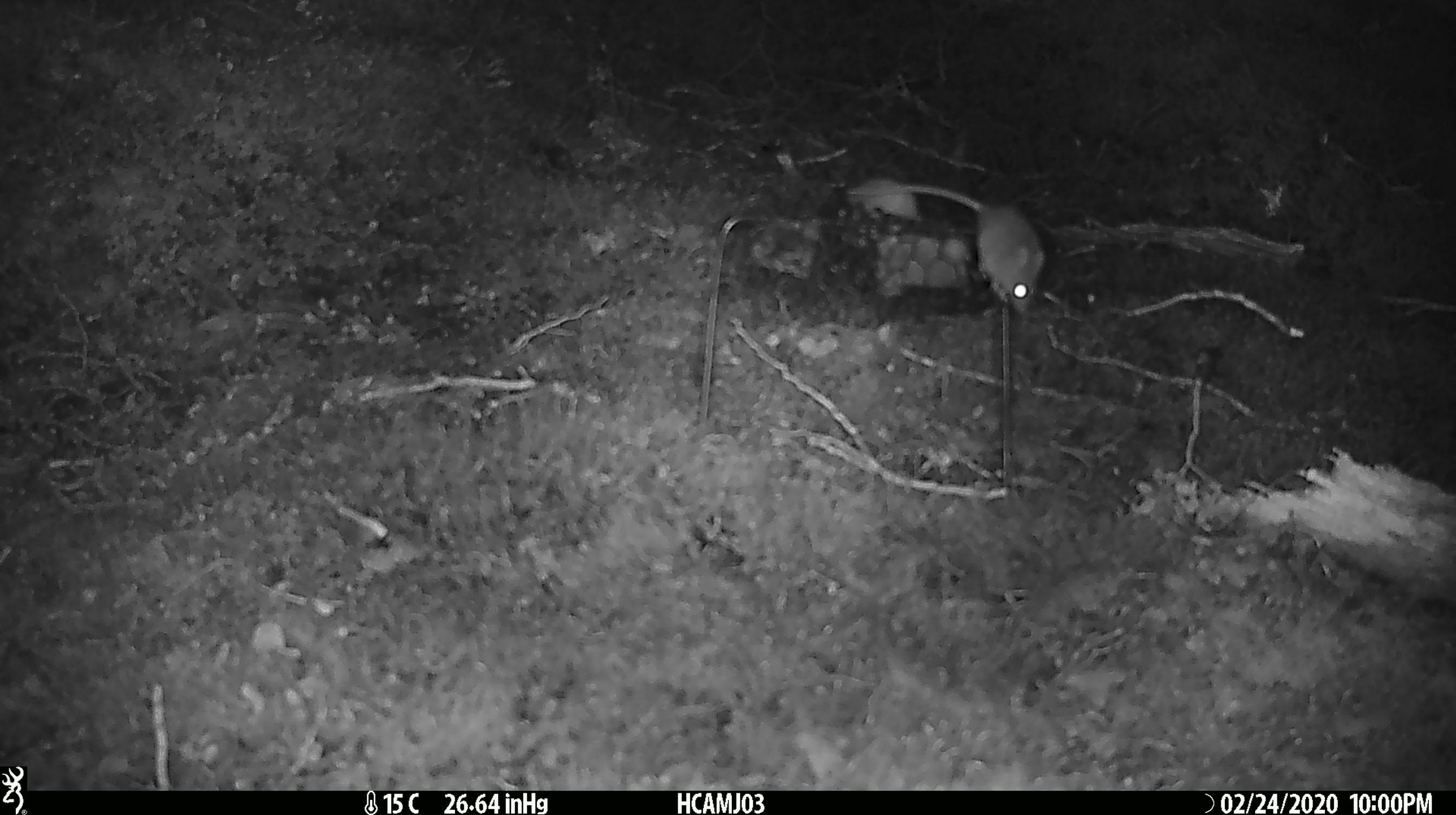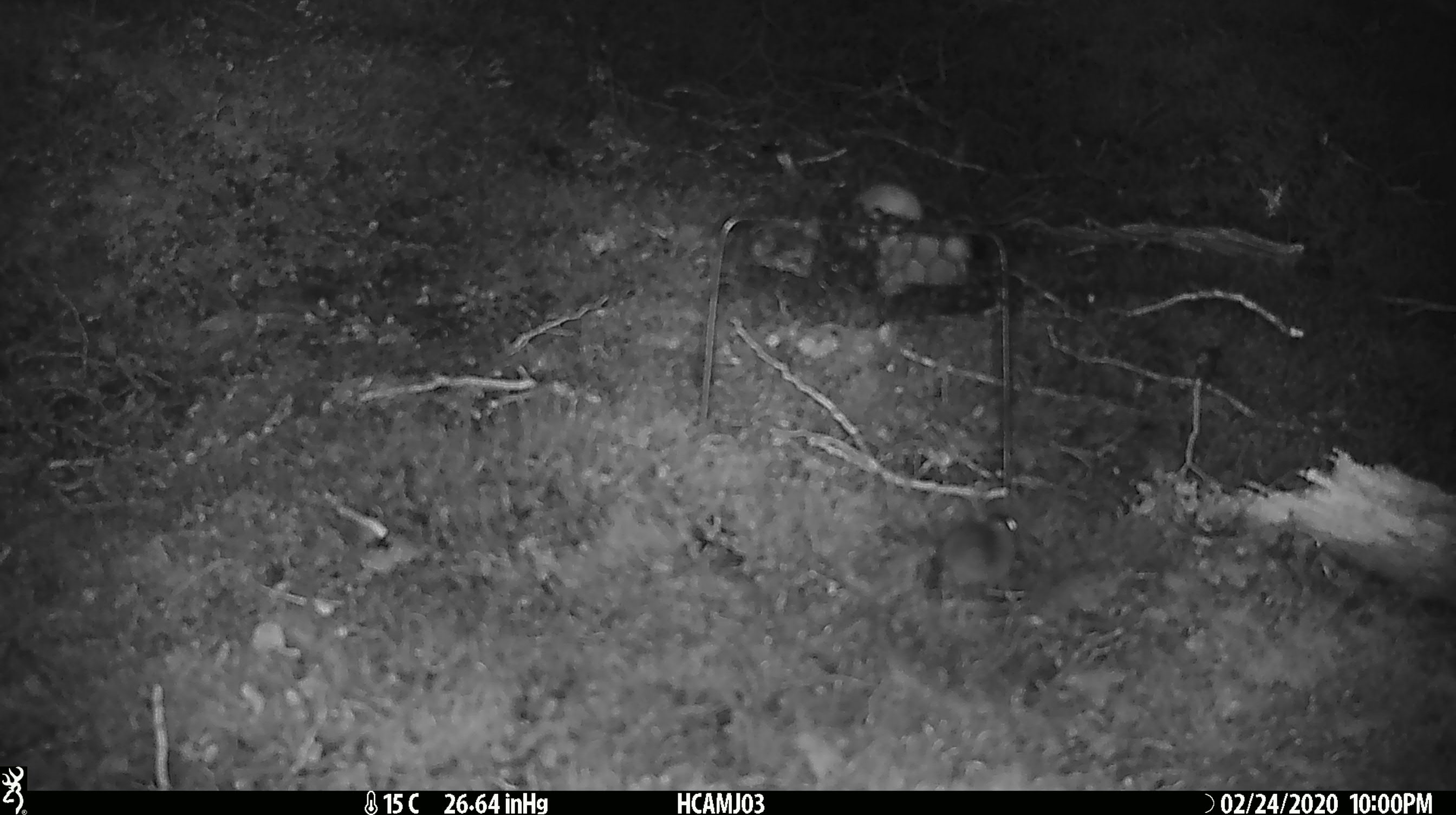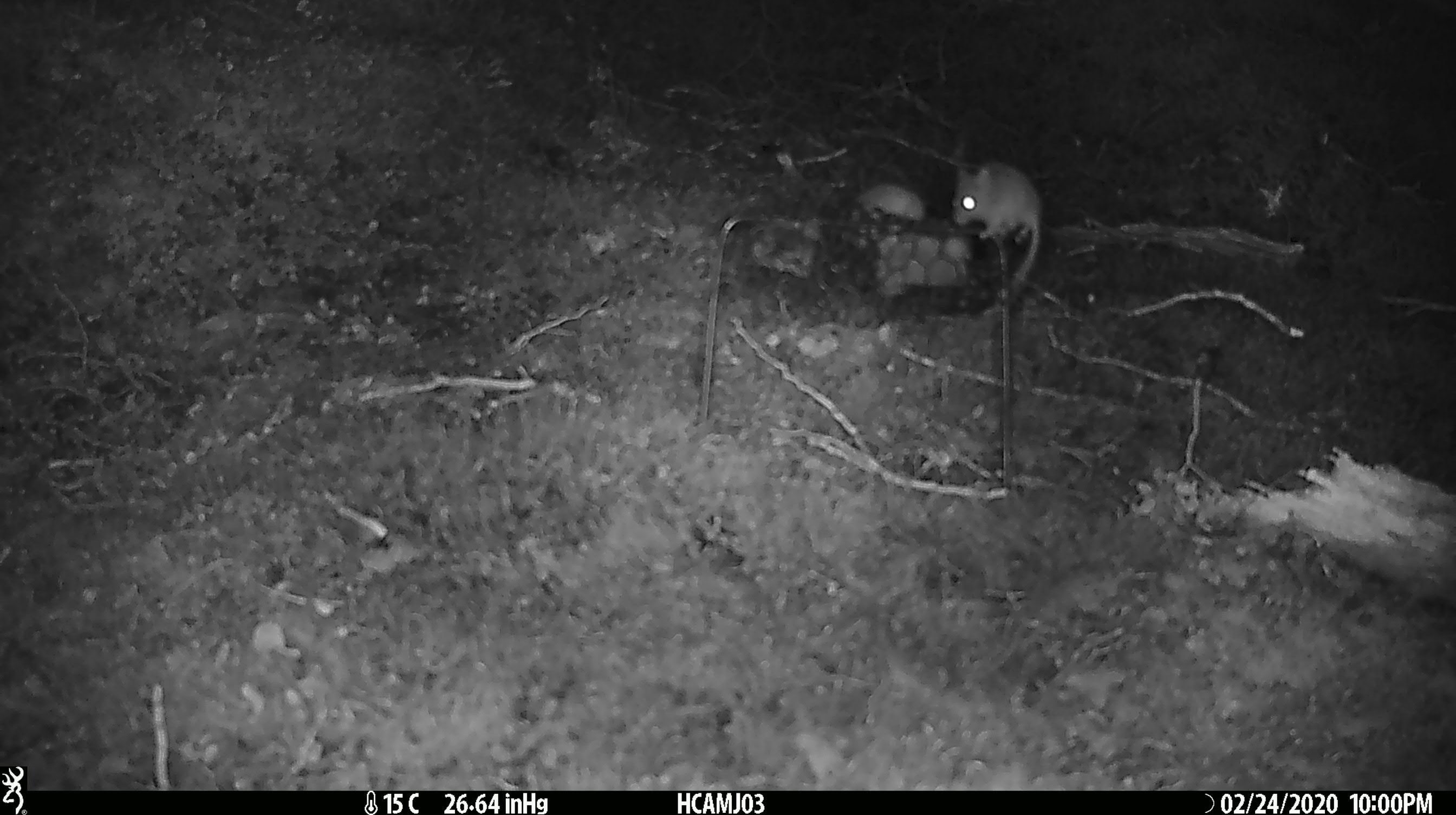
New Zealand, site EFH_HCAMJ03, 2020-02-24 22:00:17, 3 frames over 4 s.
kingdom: Animalia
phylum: Chordata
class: Mammalia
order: Rodentia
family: Muridae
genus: Mus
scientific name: Mus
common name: mouse